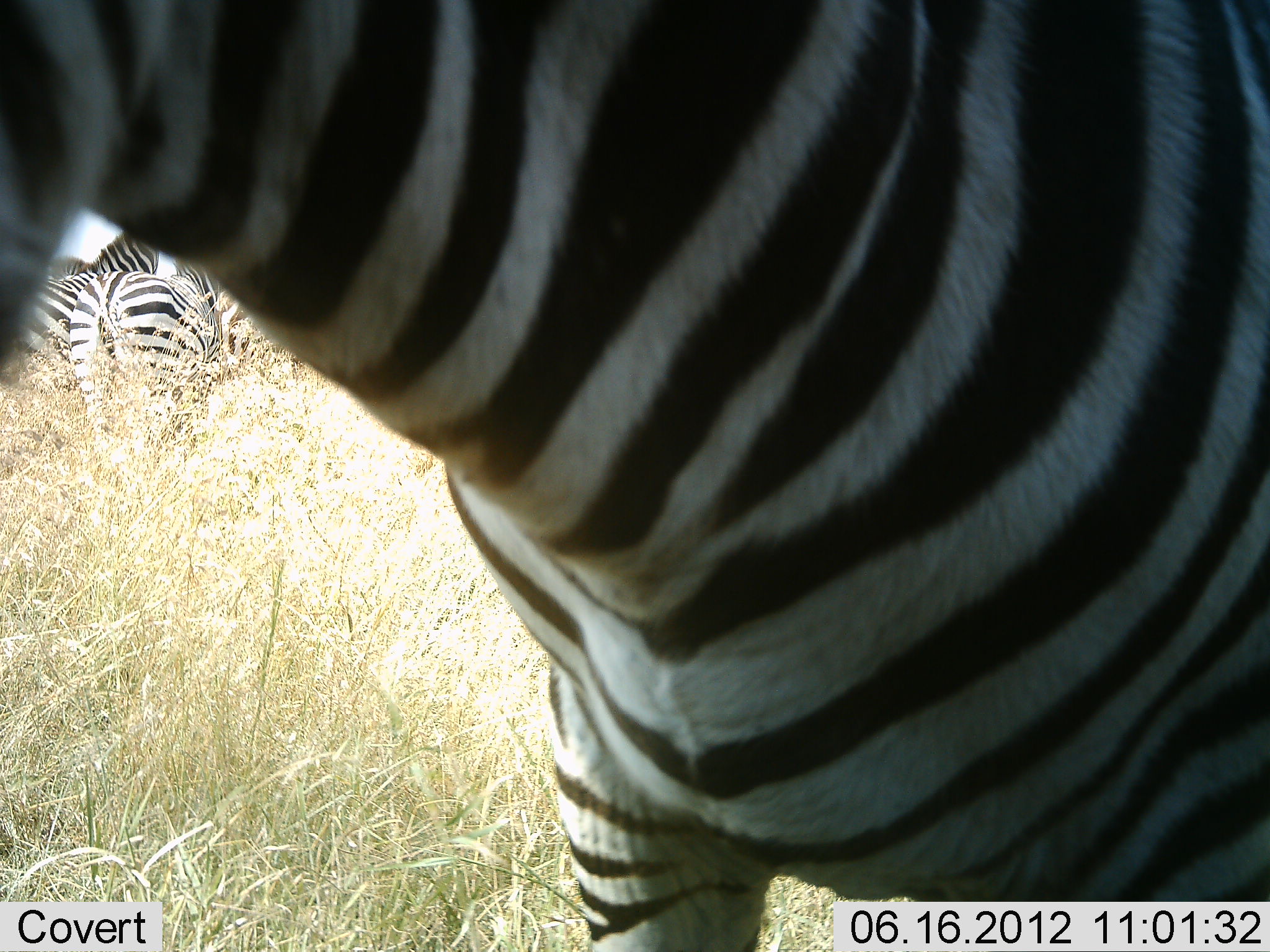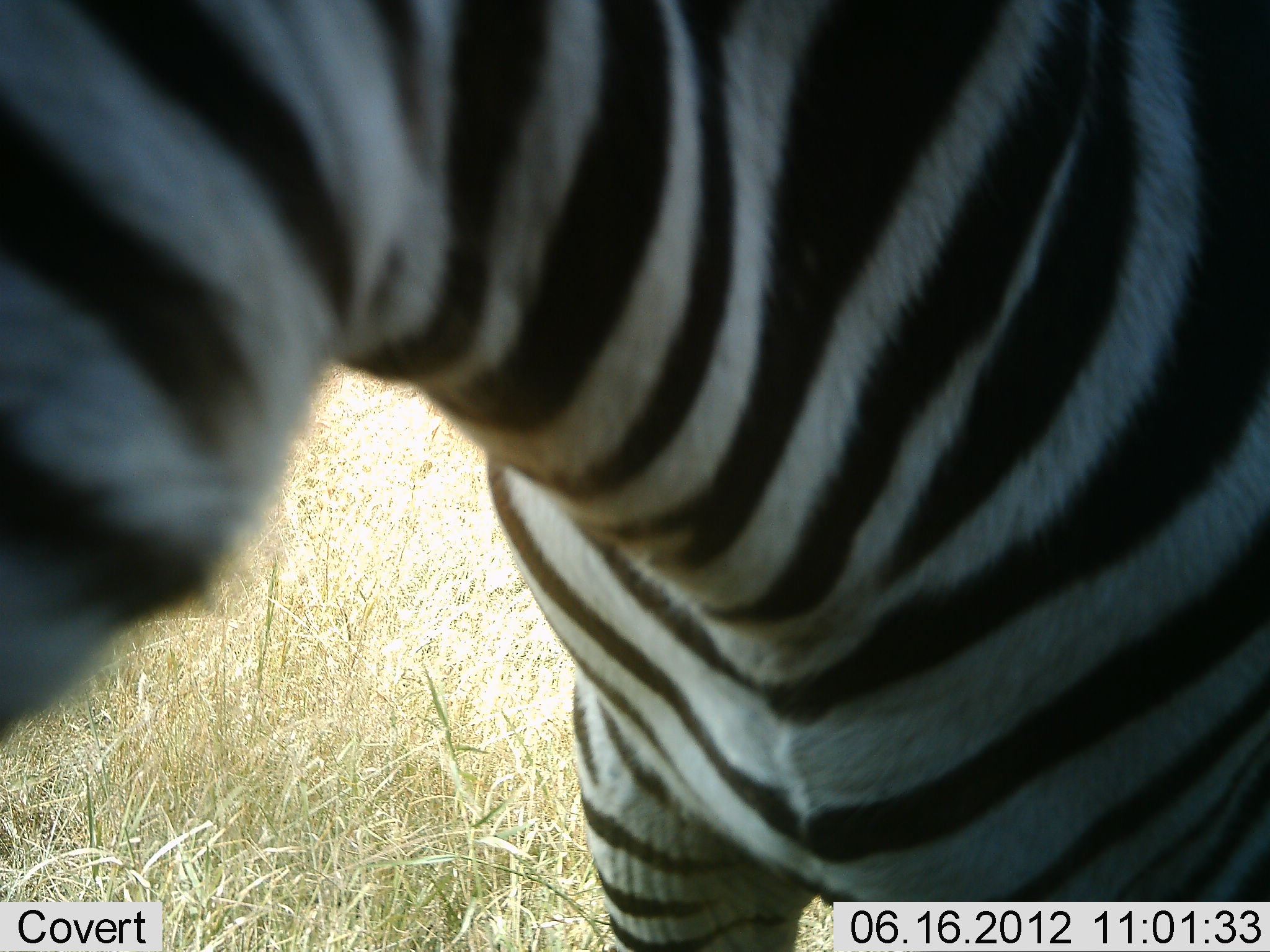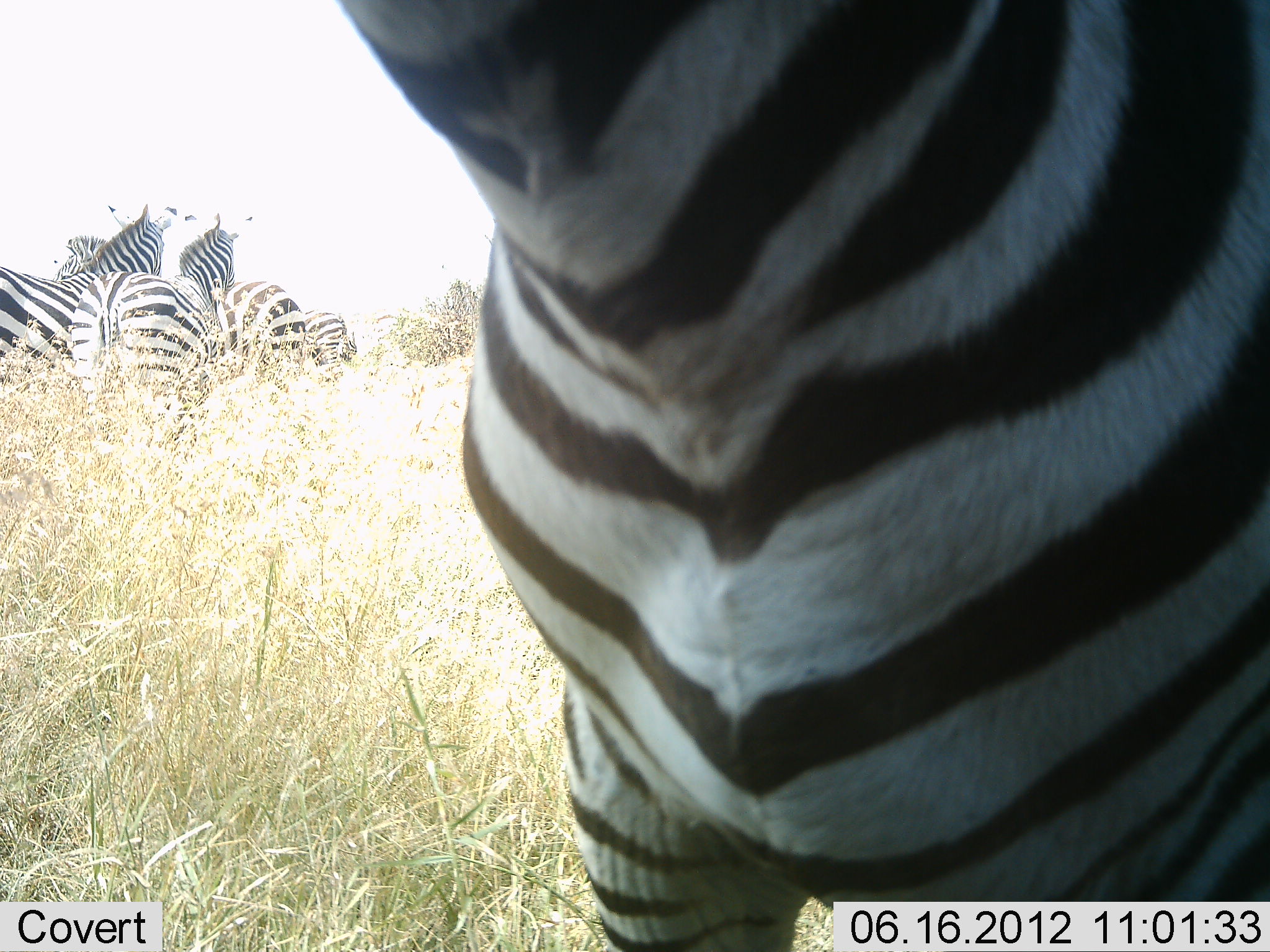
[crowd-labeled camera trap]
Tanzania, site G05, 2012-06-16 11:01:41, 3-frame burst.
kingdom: Animalia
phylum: Chordata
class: Mammalia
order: Perissodactyla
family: Equidae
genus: Equus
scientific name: Equus quagga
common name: plains zebra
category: zebra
Zebra (plains zebra) (Equus quagga), count 5. Behavior (volunteer vote fractions): standing 100%, resting 0%, moving 10%, interacting 0%. Young present (vote fraction): 0%. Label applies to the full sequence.